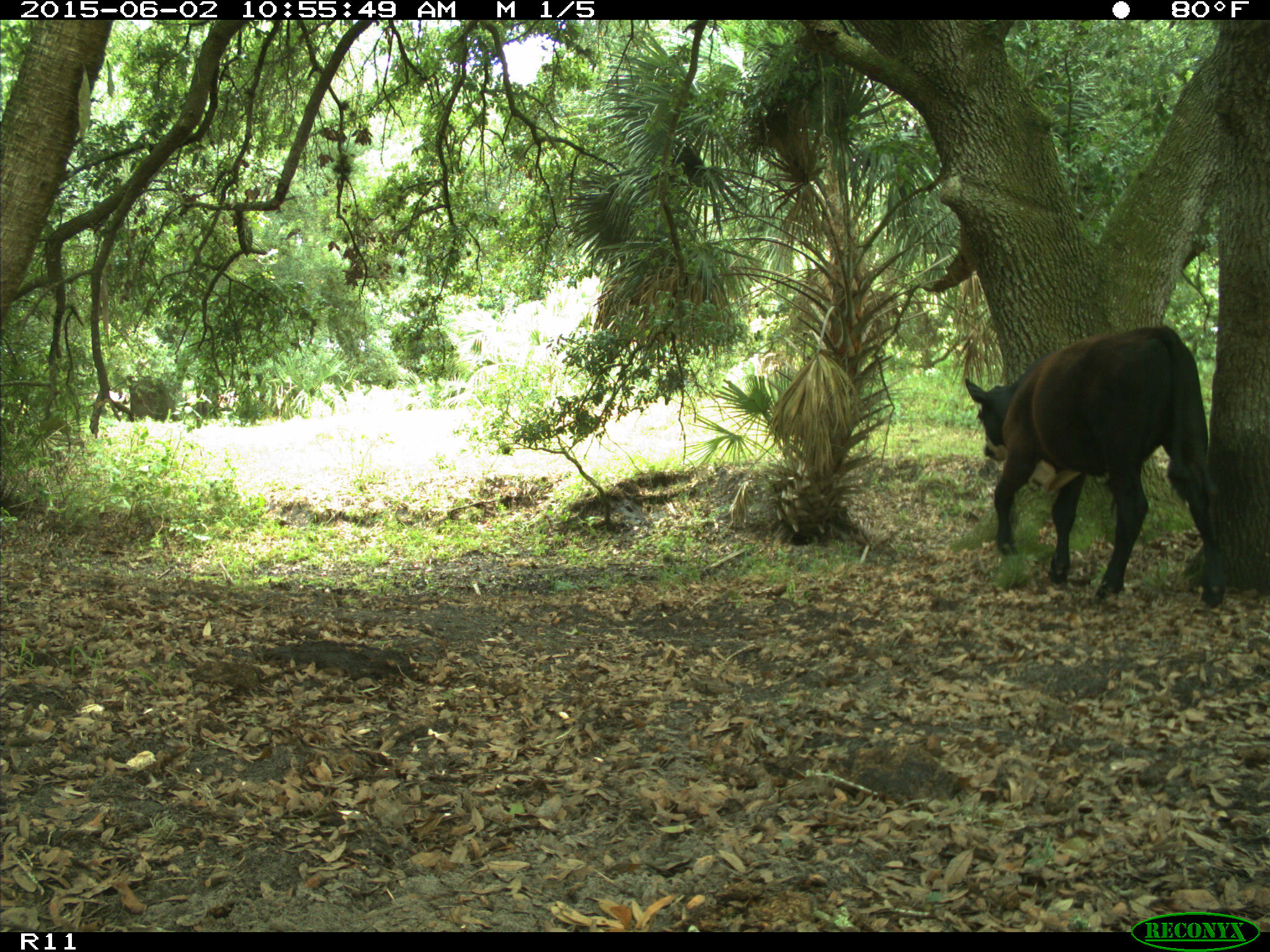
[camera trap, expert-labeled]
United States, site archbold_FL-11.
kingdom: Animalia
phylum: Chordata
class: Mammalia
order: Artiodactyla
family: Bovidae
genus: Bos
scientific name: Bos taurus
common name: domestic cow